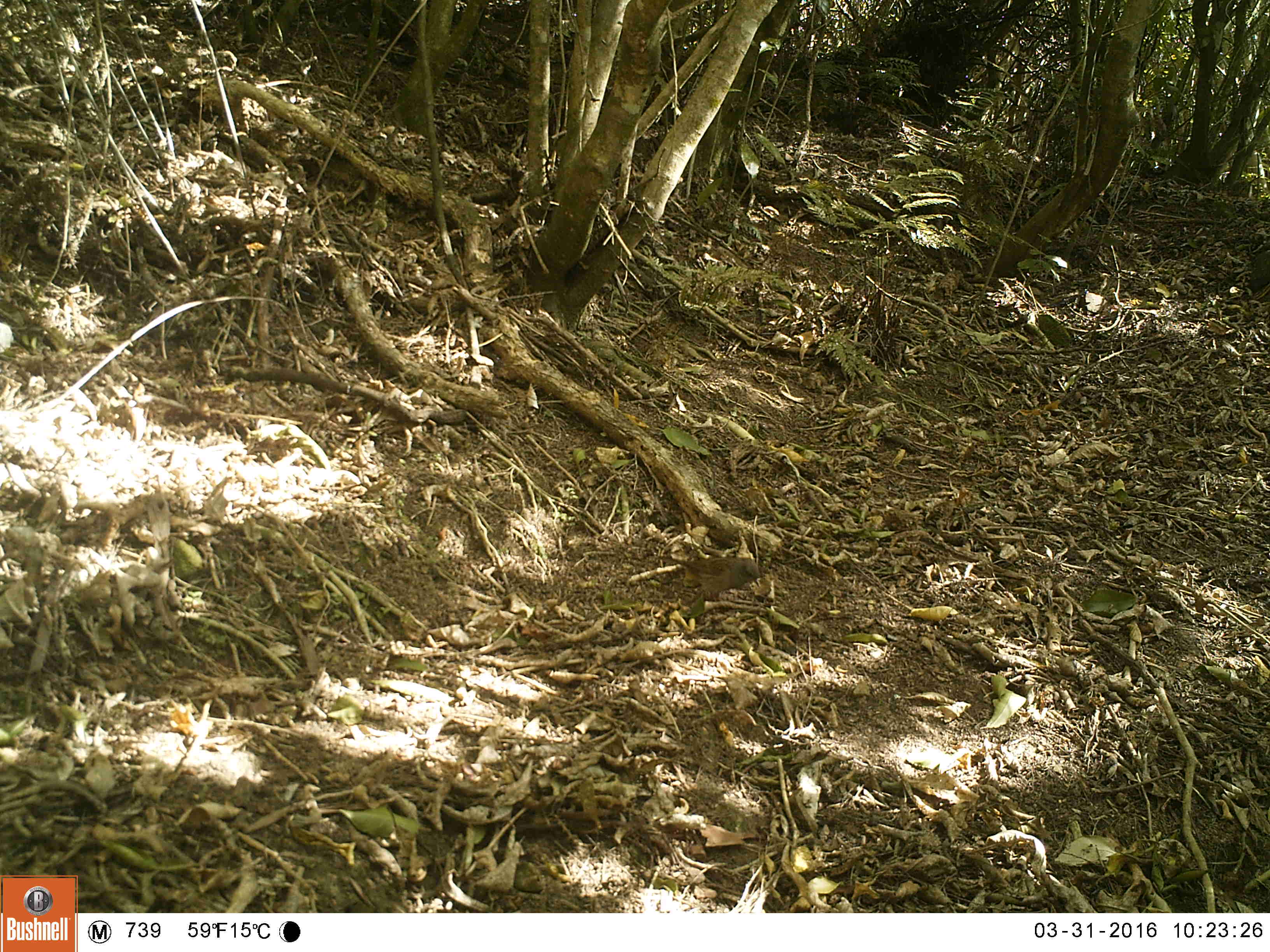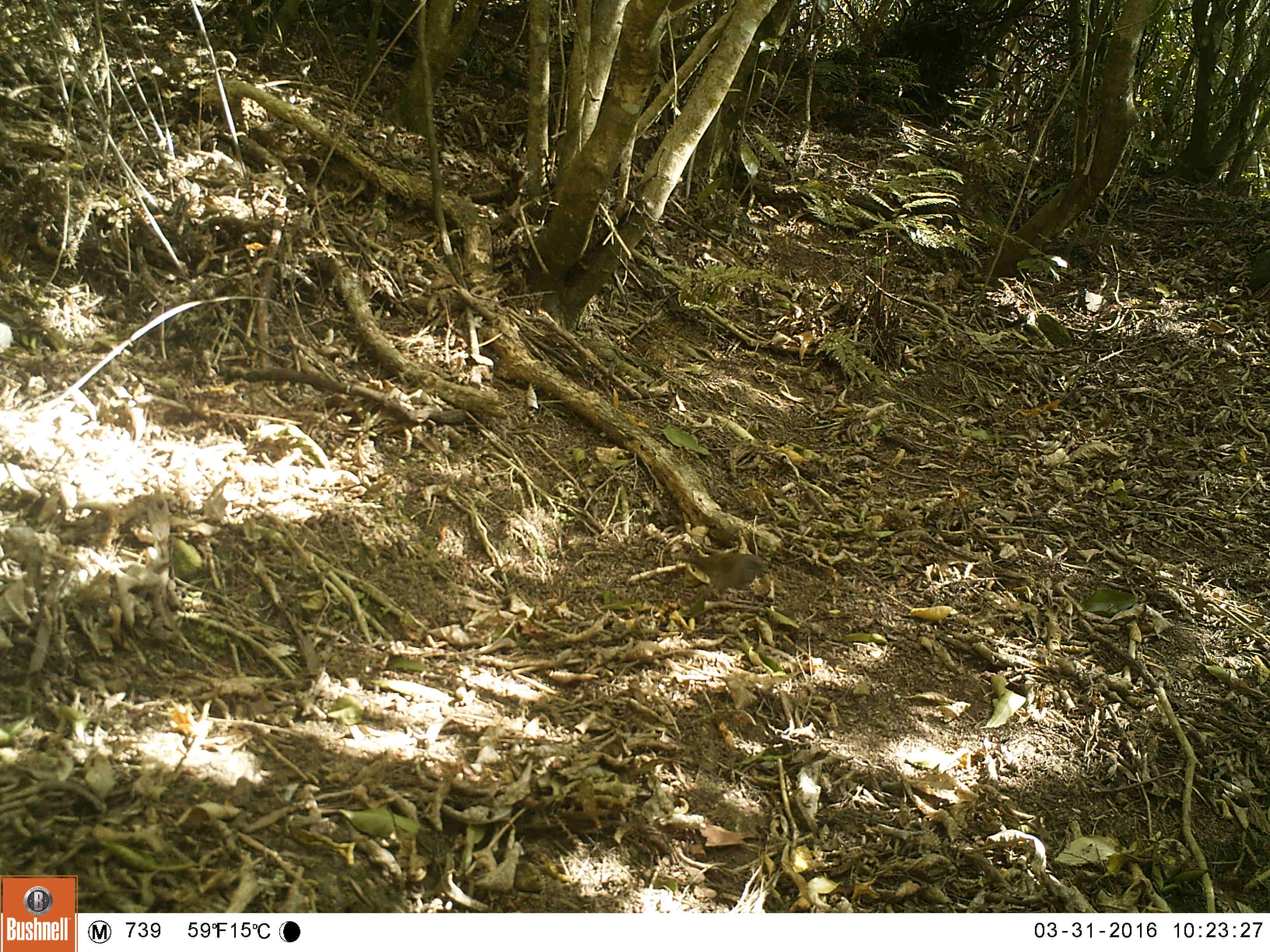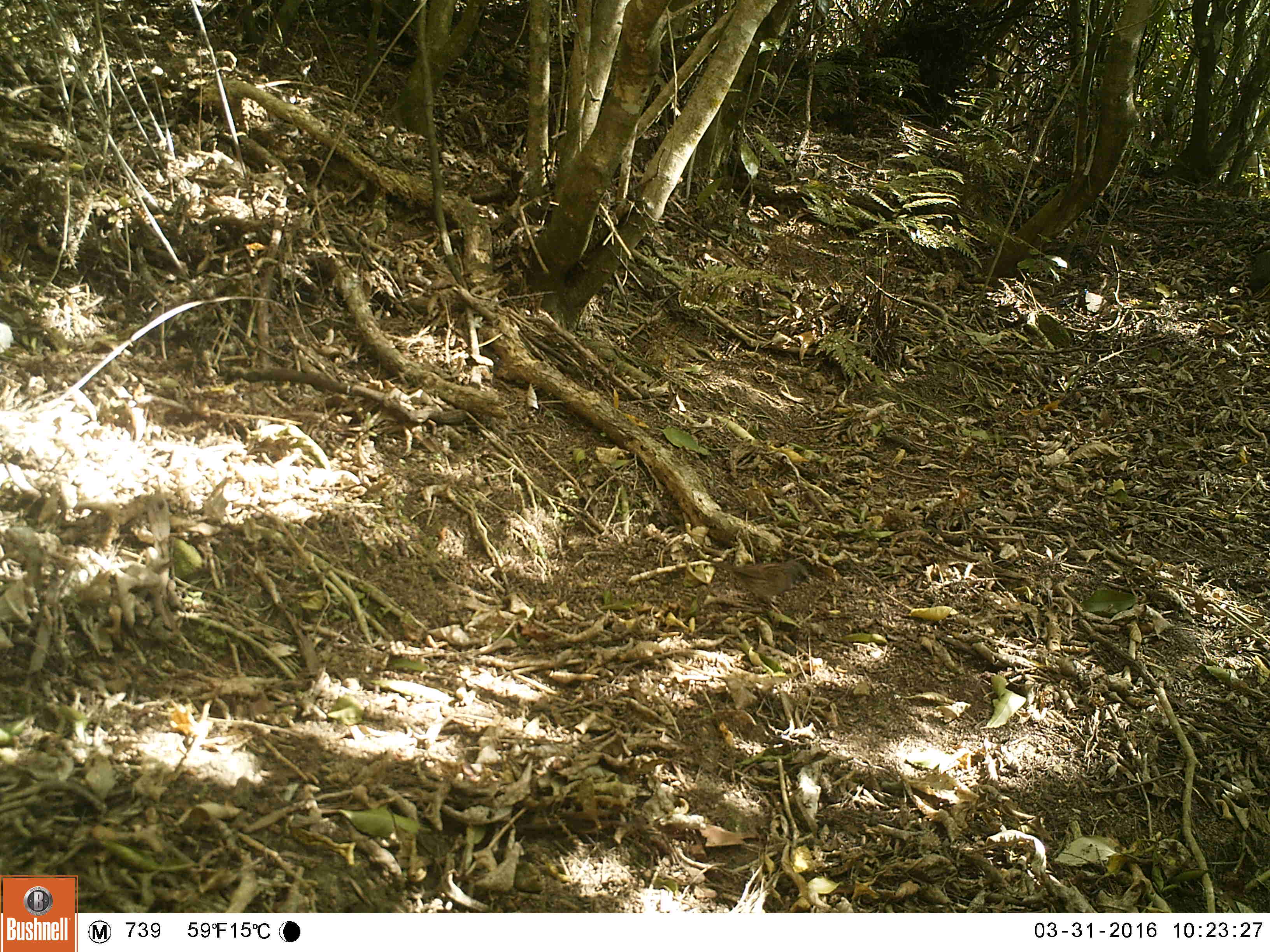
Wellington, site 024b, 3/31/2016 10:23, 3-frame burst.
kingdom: Animalia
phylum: Chordata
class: Aves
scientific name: Aves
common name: bird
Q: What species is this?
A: Bird (Aves).